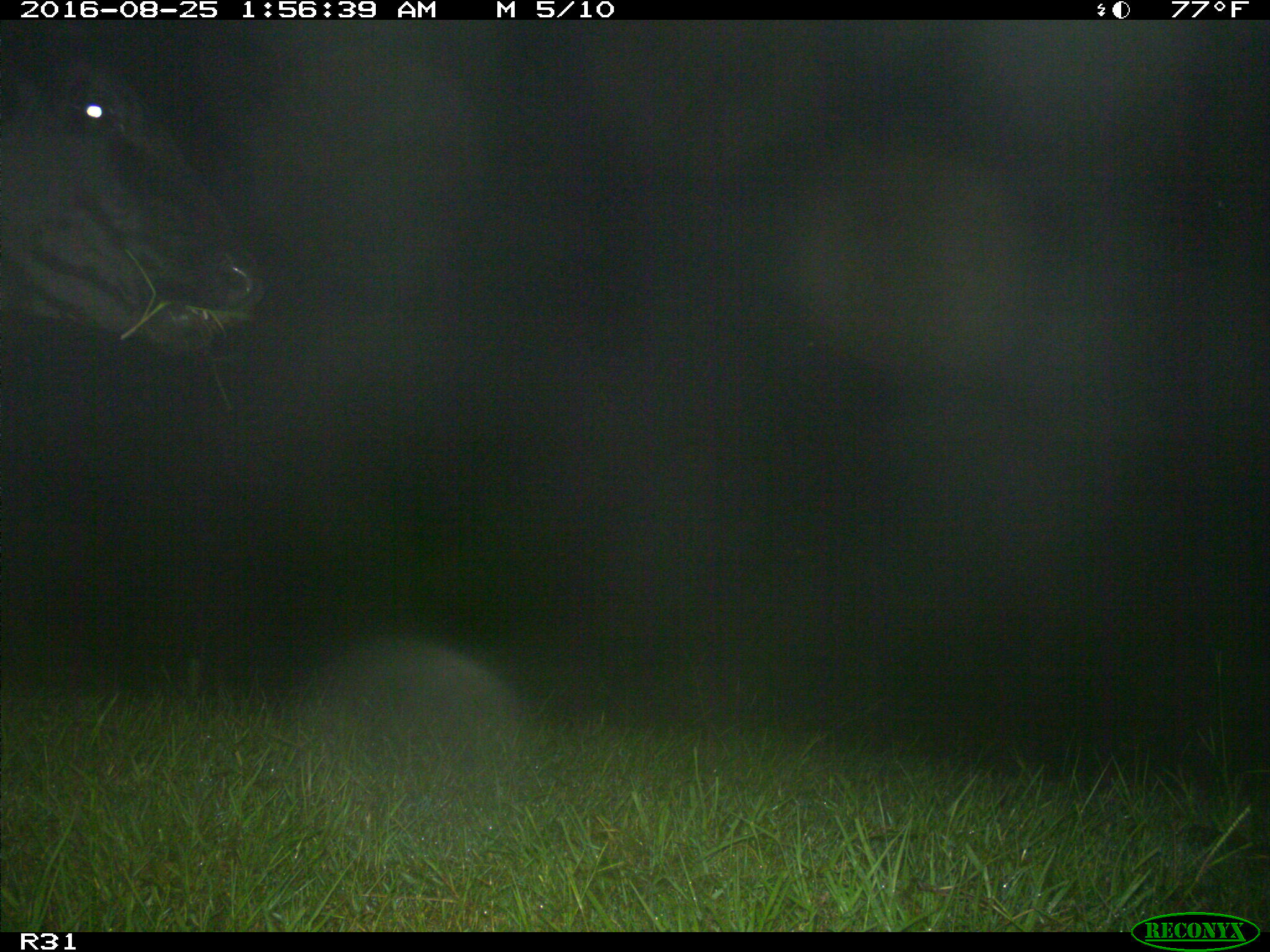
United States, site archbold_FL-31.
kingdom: Animalia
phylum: Chordata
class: Mammalia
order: Artiodactyla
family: Bovidae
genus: Bos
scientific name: Bos taurus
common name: domestic cow